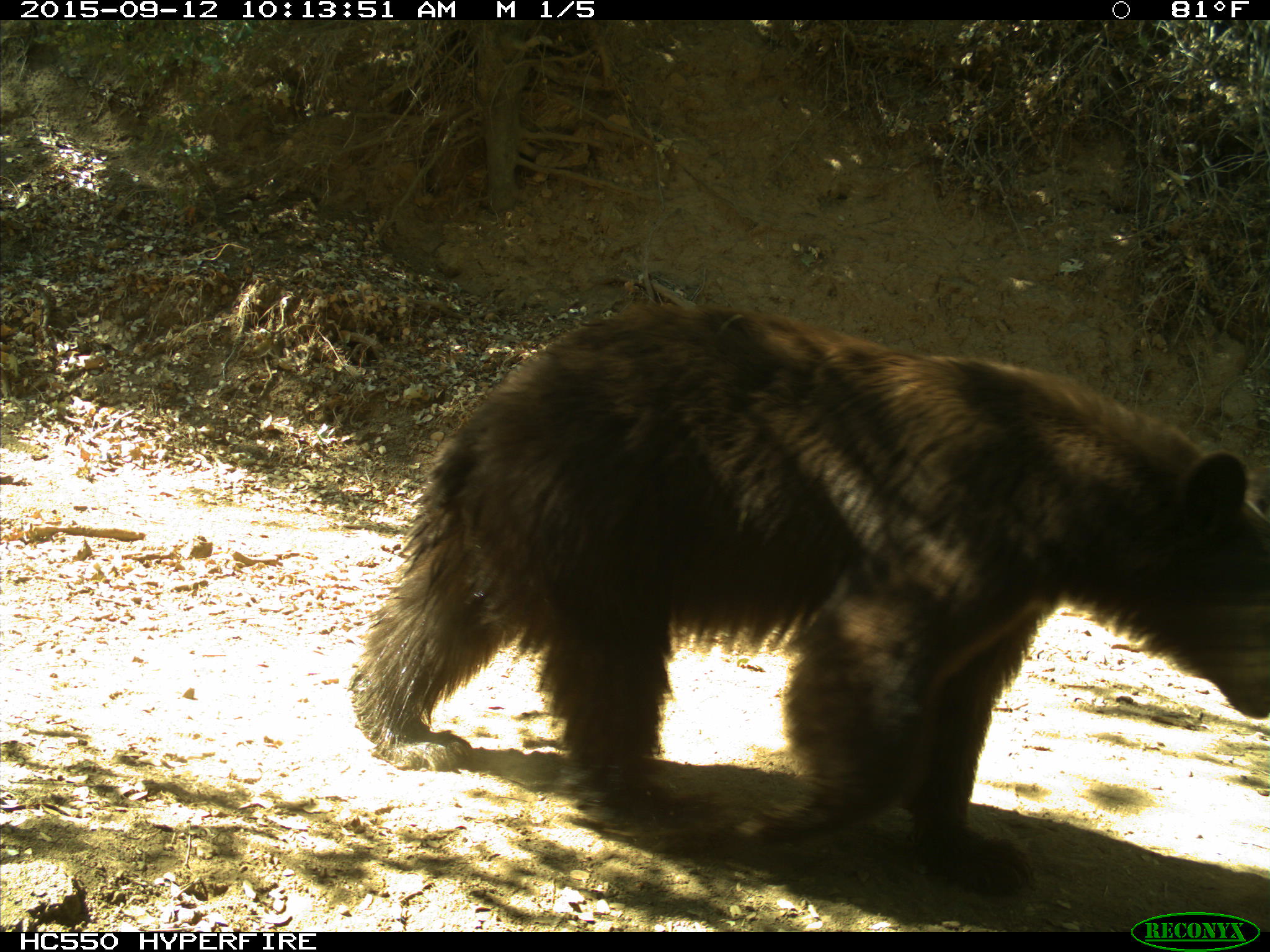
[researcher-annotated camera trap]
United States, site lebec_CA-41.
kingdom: Animalia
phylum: Chordata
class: Mammalia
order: Carnivora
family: Ursidae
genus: Ursus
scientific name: Ursus americanus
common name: american black bear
Ursus americanus (american black bear).